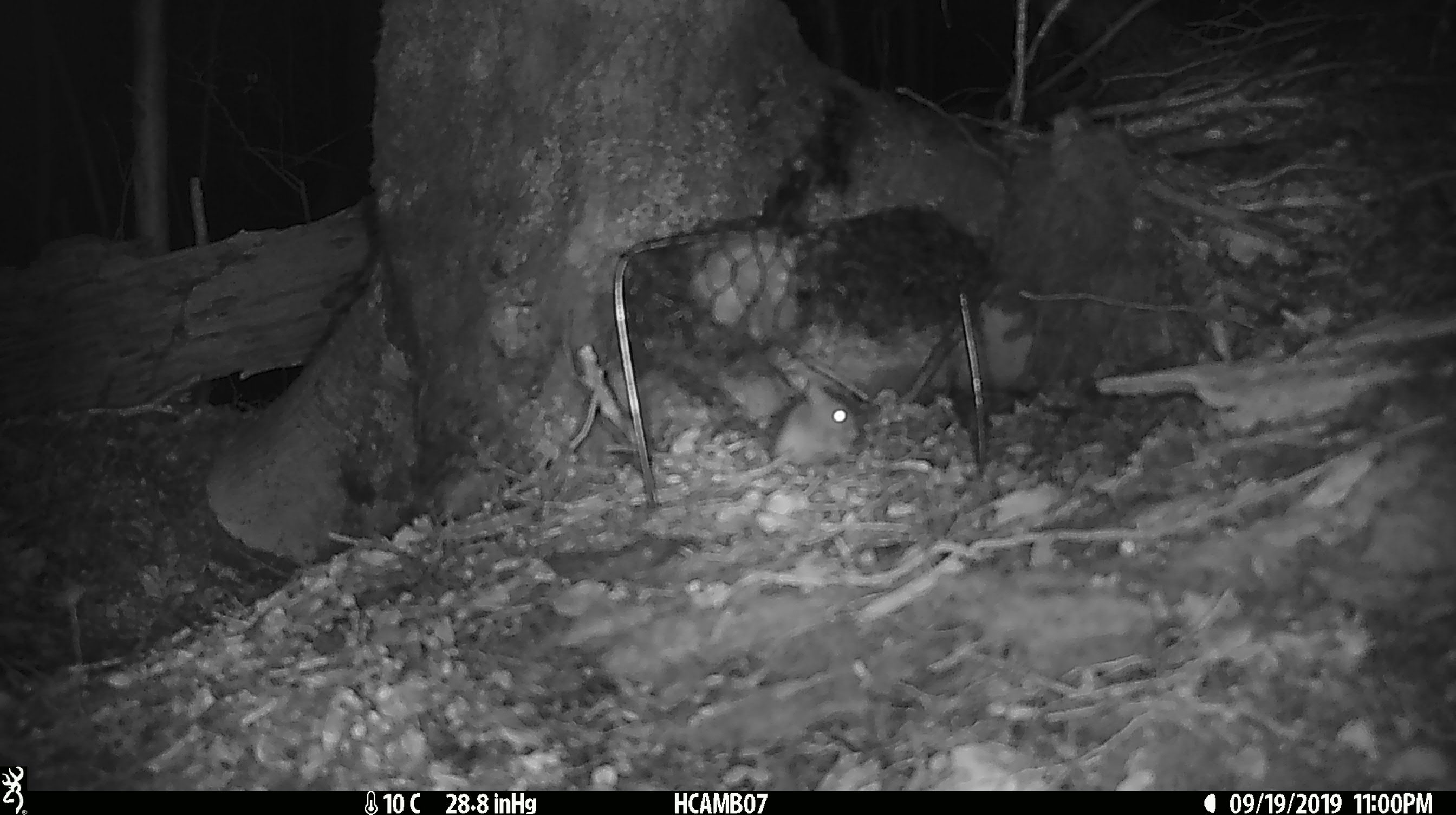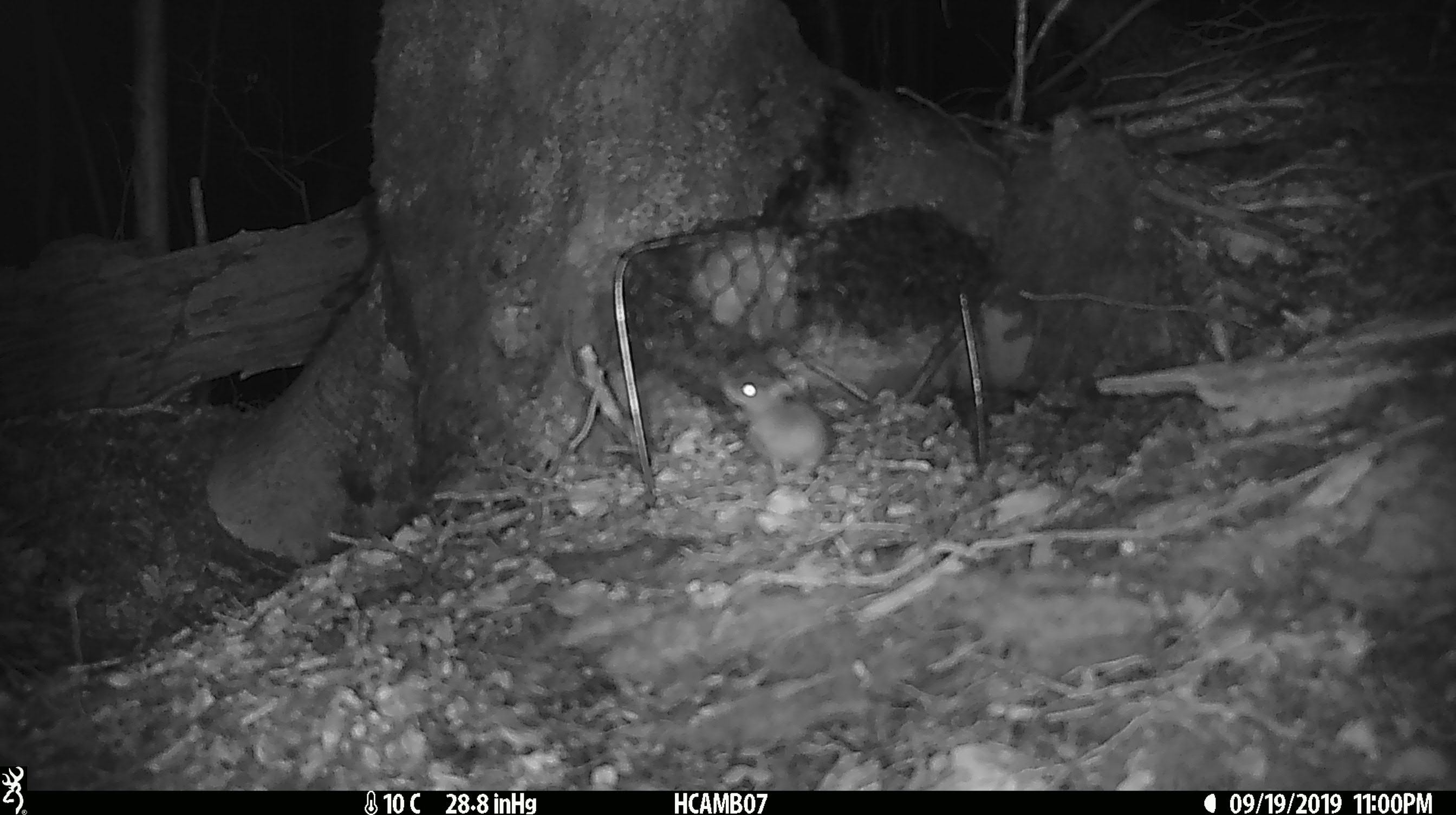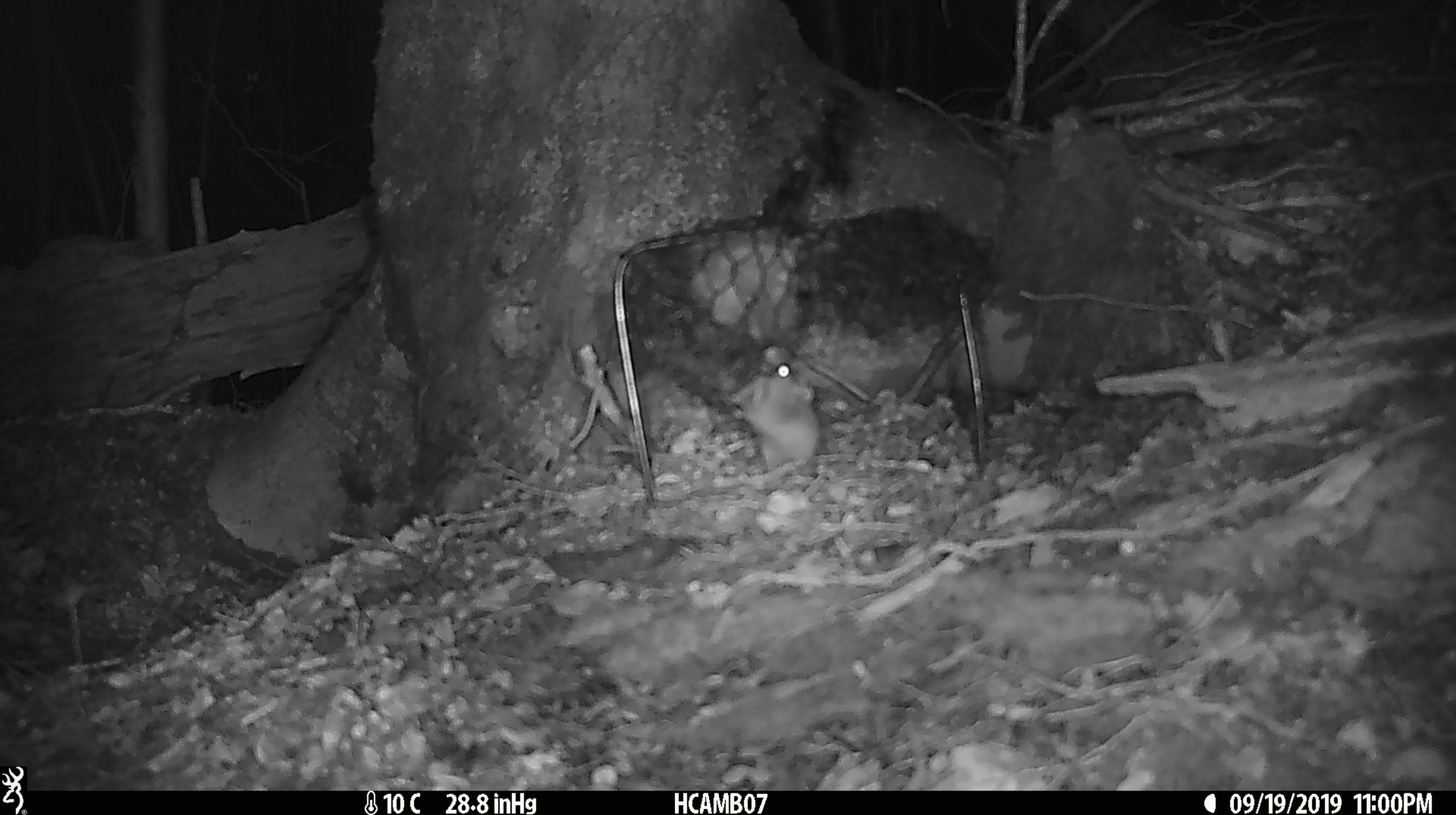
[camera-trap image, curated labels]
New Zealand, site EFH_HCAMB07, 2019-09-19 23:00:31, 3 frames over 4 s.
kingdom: Animalia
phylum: Chordata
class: Mammalia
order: Rodentia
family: Muridae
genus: Mus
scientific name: Mus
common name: mouse